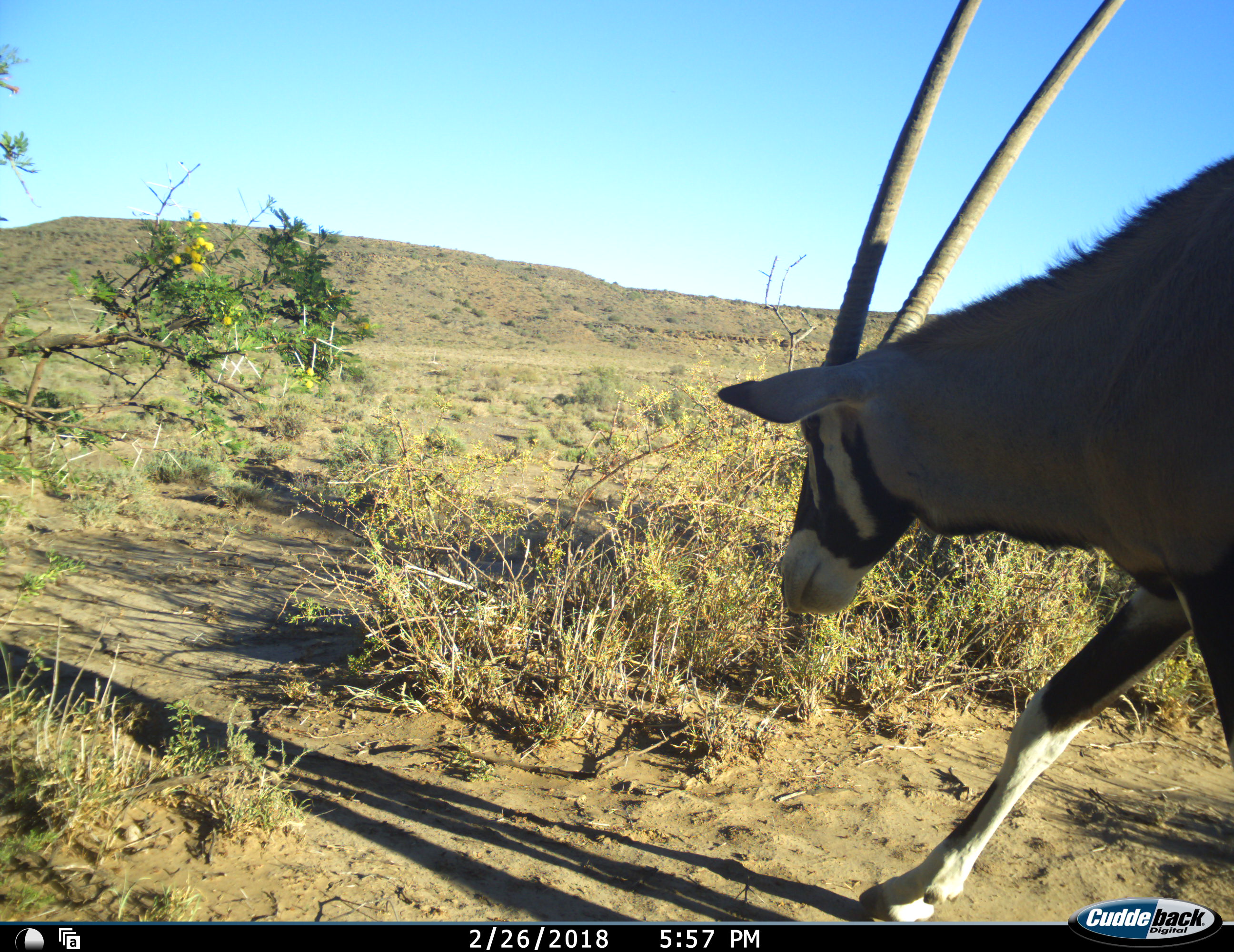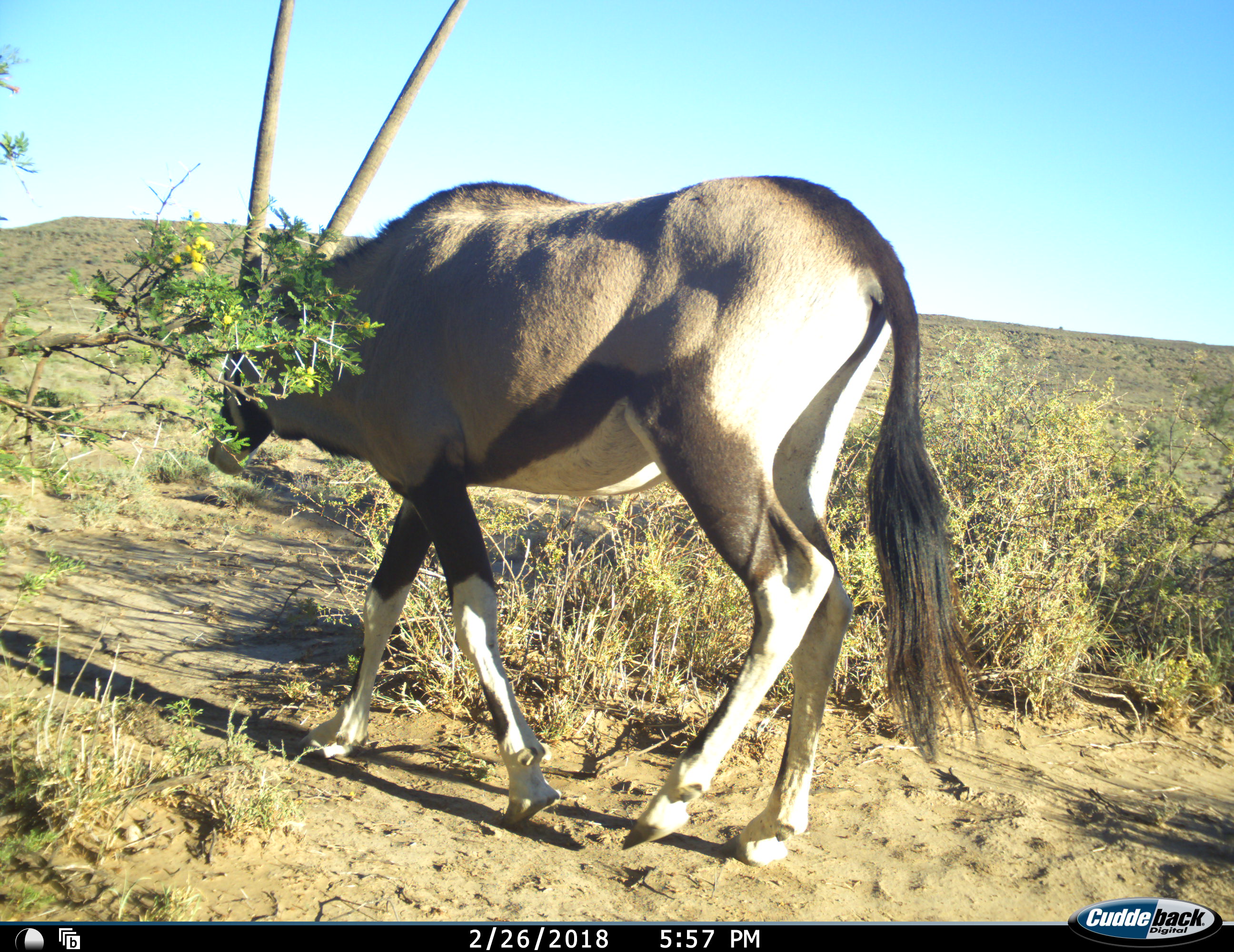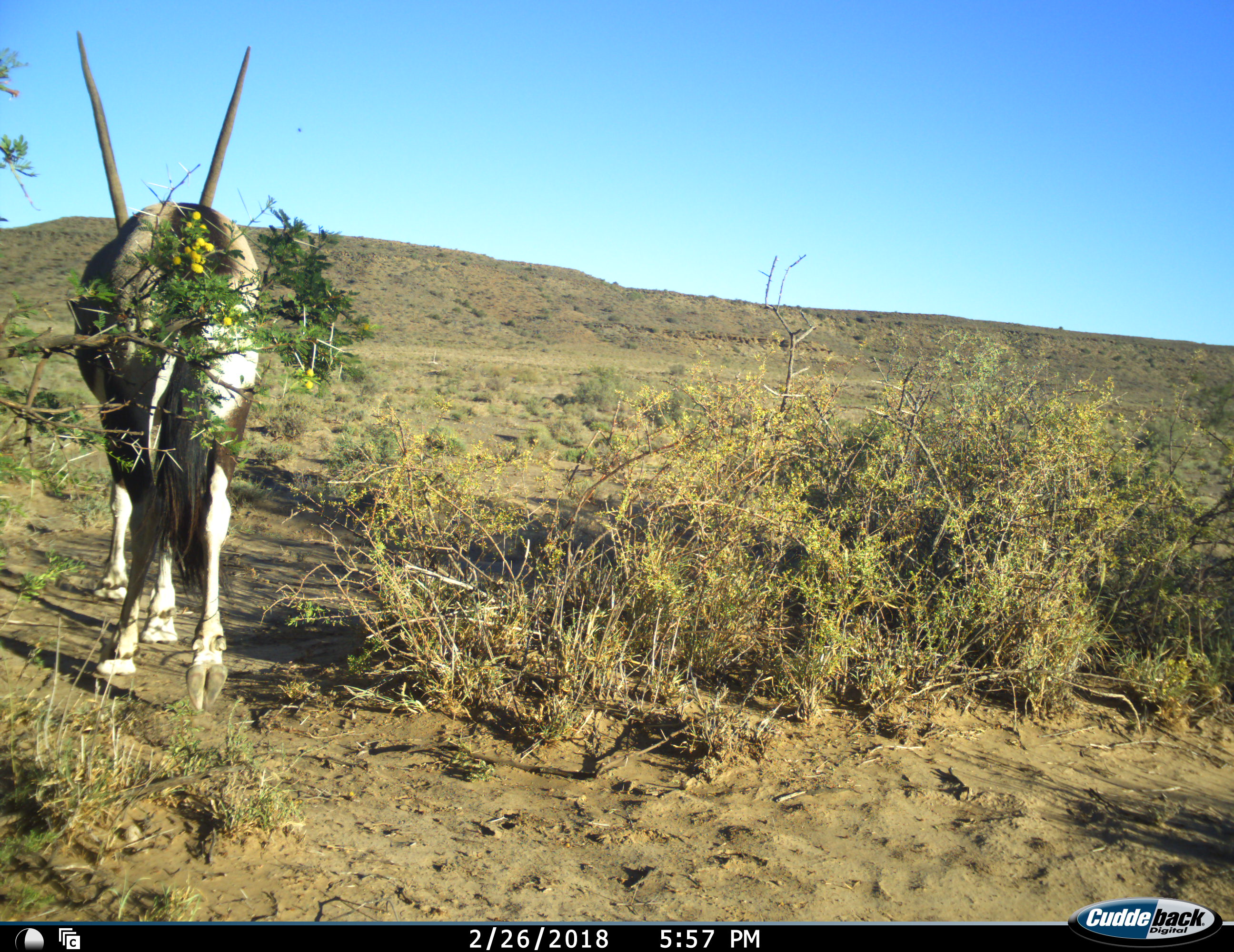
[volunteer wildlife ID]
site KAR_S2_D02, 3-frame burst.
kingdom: Animalia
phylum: Chordata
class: Mammalia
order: Artiodactyla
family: Bovidae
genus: Oryx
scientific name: Oryx gazella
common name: gemsbok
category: oryx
Oryx (gemsbok) (Oryx gazella), count 1. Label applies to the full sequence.